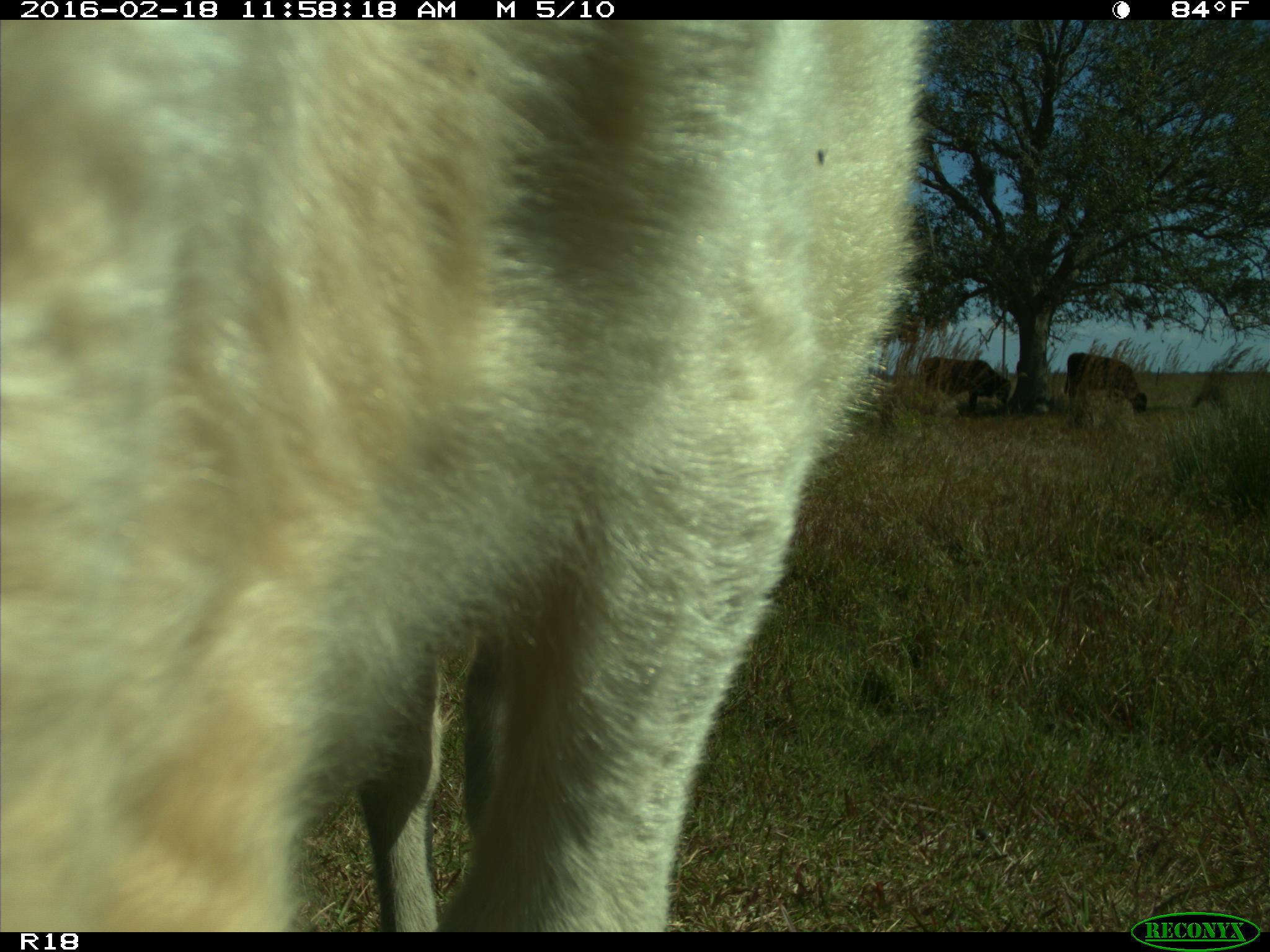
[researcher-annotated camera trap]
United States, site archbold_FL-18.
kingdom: Animalia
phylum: Chordata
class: Mammalia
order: Artiodactyla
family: Bovidae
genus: Bos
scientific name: Bos taurus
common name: domestic cow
Bos taurus (domestic cow).